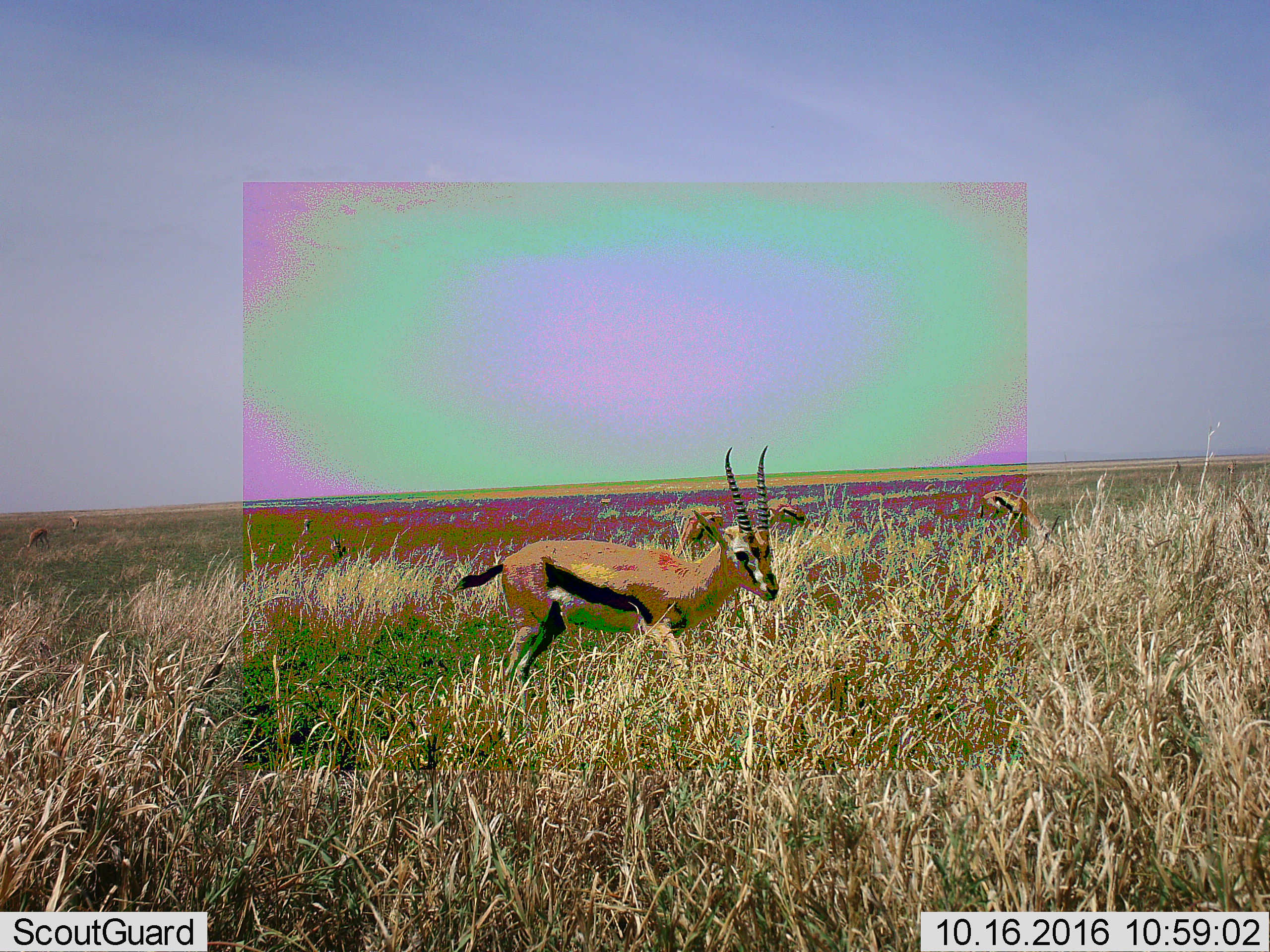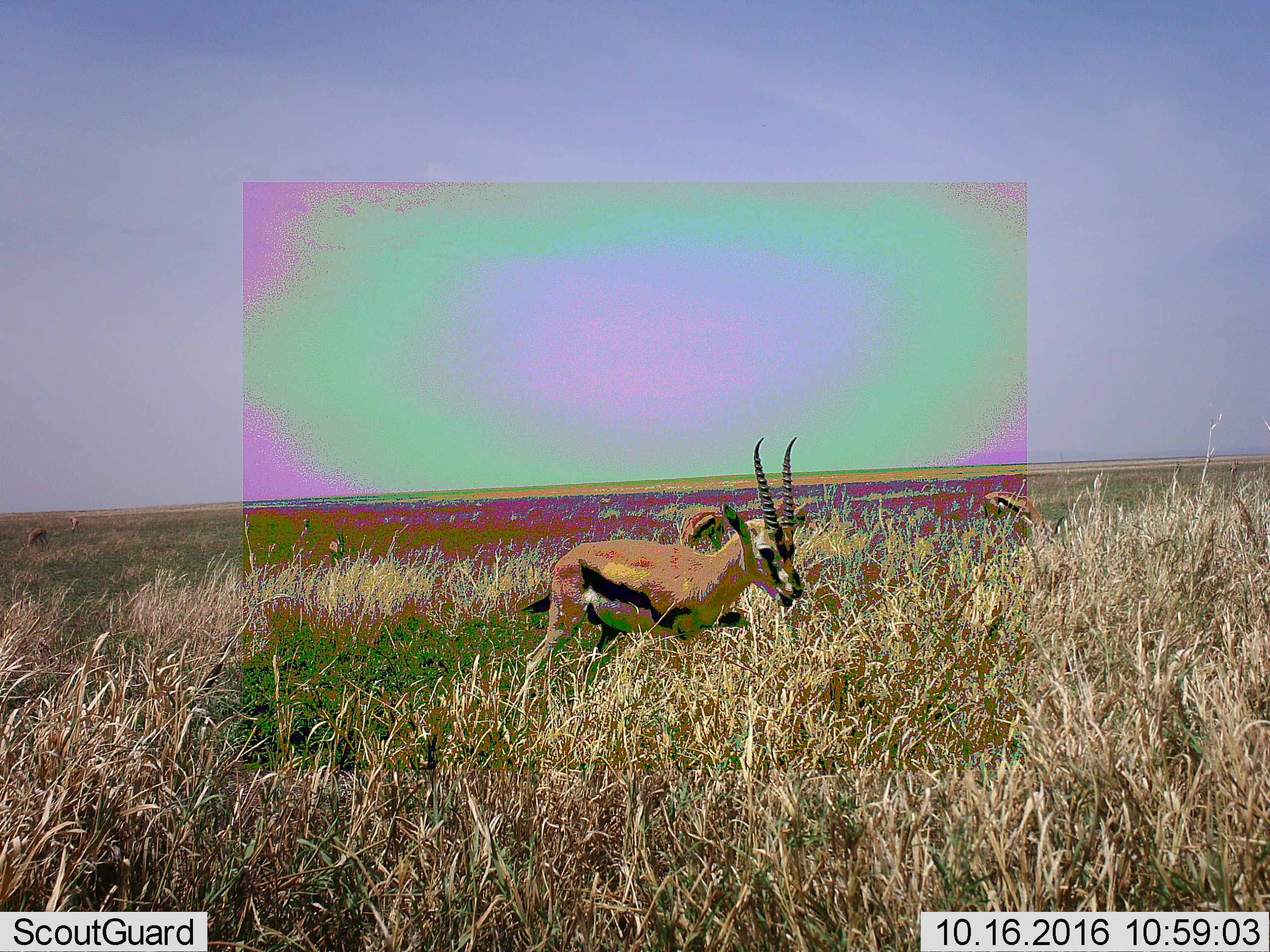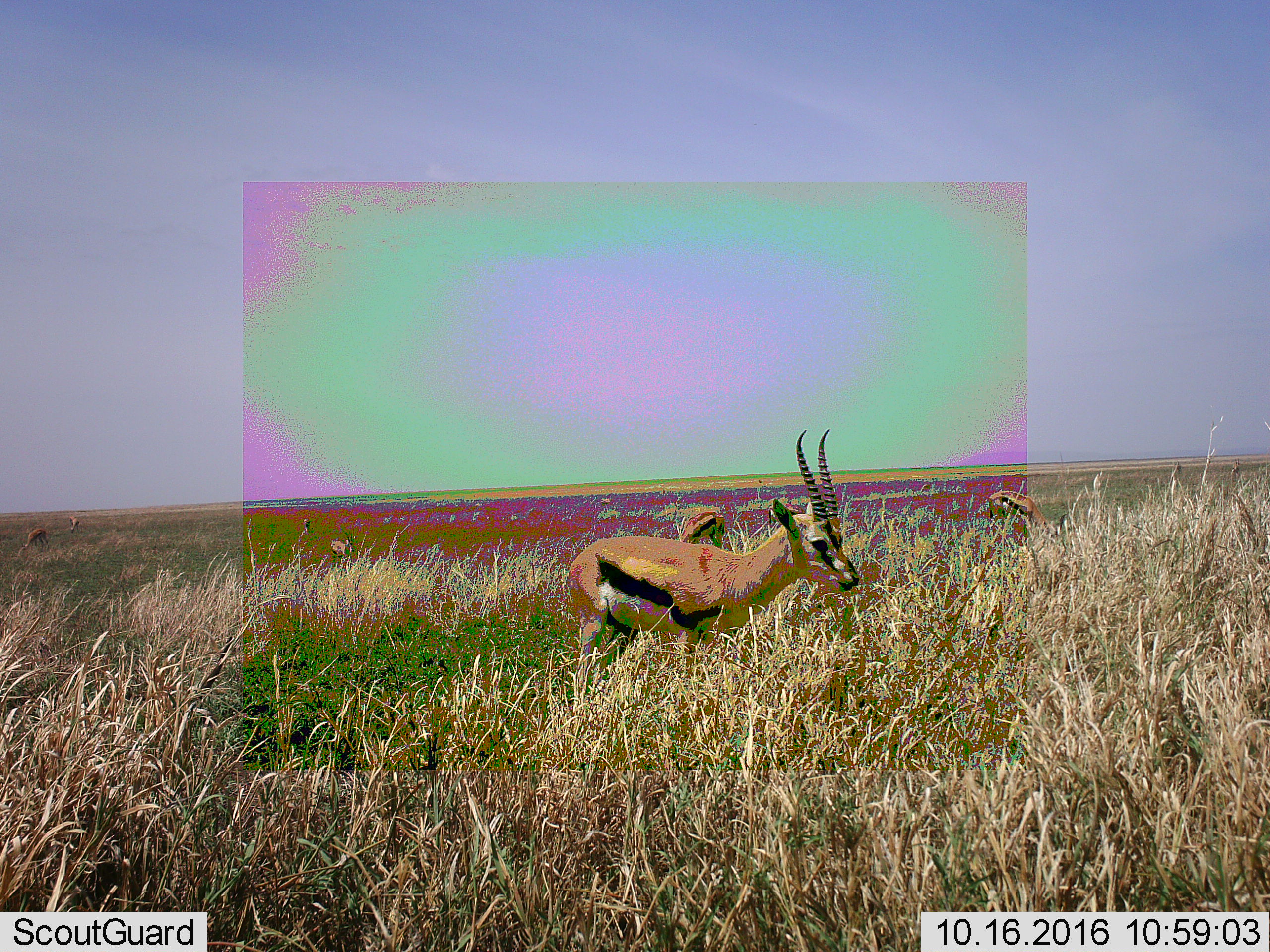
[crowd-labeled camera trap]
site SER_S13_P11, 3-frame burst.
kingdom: Animalia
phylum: Chordata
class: Mammalia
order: Artiodactyla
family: Bovidae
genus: Eudorcas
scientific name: Eudorcas thomsonii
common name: thomson's gazelle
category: gazellethomsons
Gazellethomsons (thomson's gazelle) (Eudorcas thomsonii), count 8. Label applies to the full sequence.